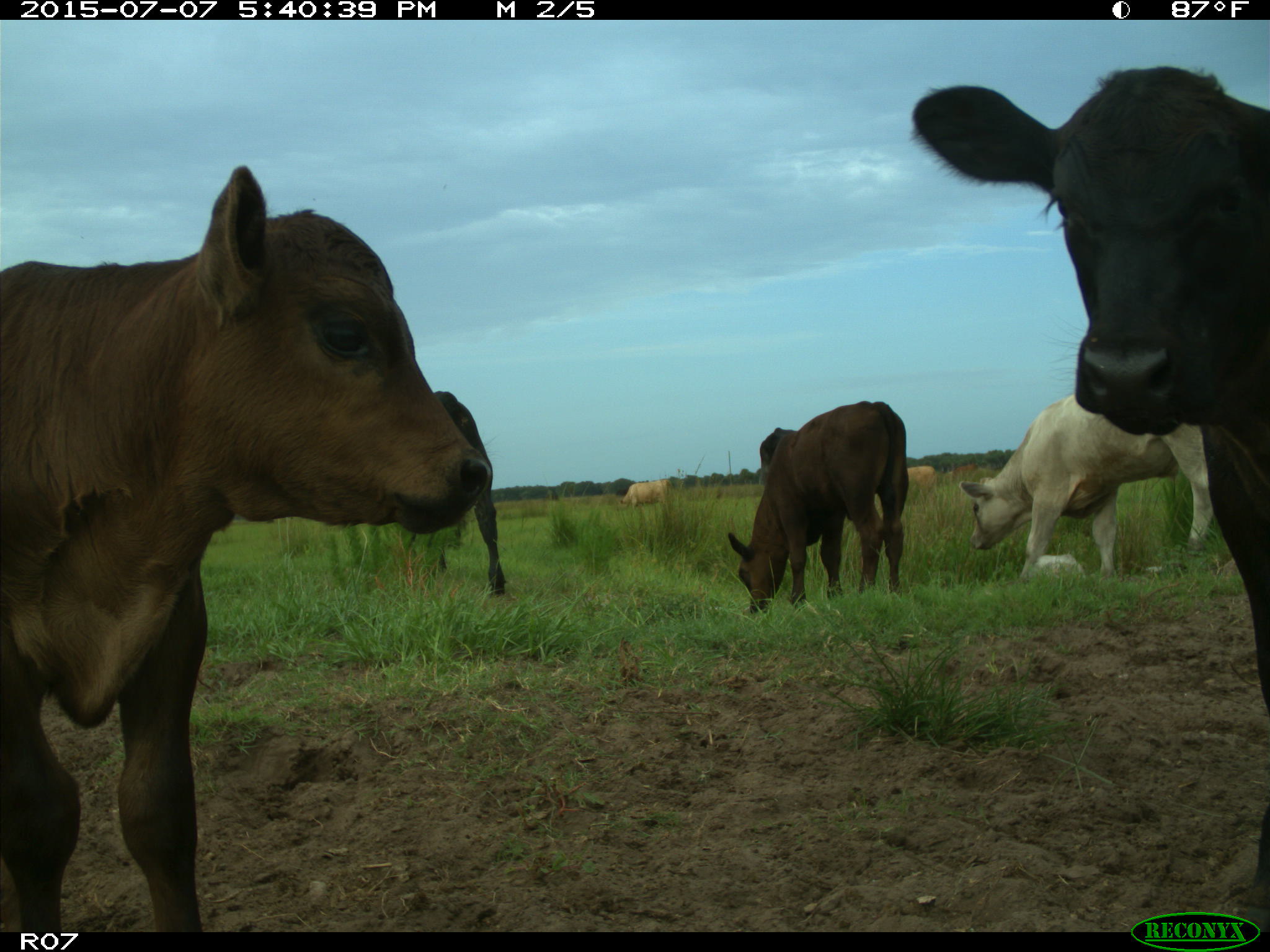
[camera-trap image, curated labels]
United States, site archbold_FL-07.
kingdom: Animalia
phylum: Chordata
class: Mammalia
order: Artiodactyla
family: Bovidae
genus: Bos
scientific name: Bos taurus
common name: domestic cow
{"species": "Bos taurus (domestic cow)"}